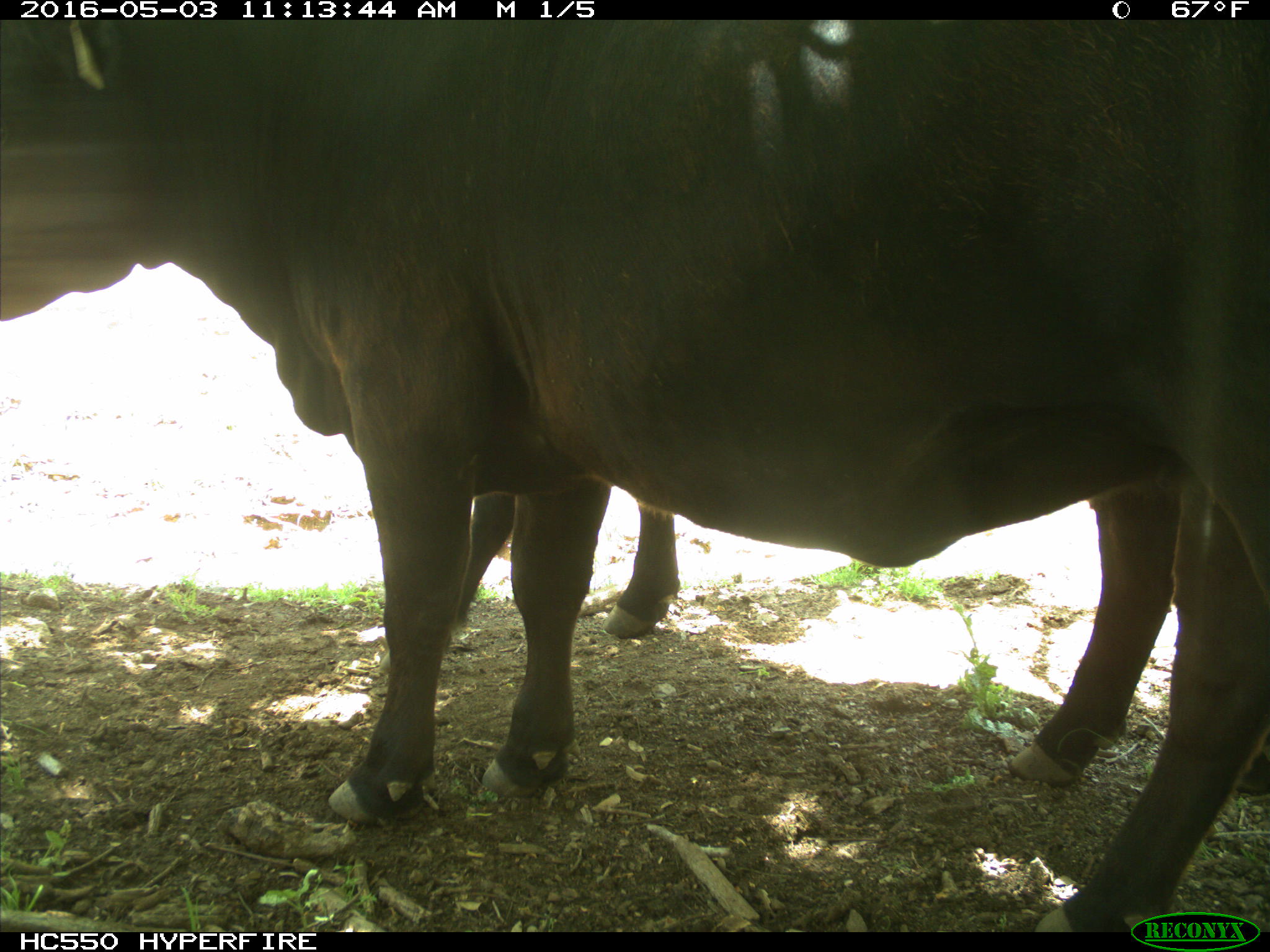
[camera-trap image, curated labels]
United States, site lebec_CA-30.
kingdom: Animalia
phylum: Chordata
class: Mammalia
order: Artiodactyla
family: Bovidae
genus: Bos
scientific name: Bos taurus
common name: domestic cow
Bos taurus (domestic cow).